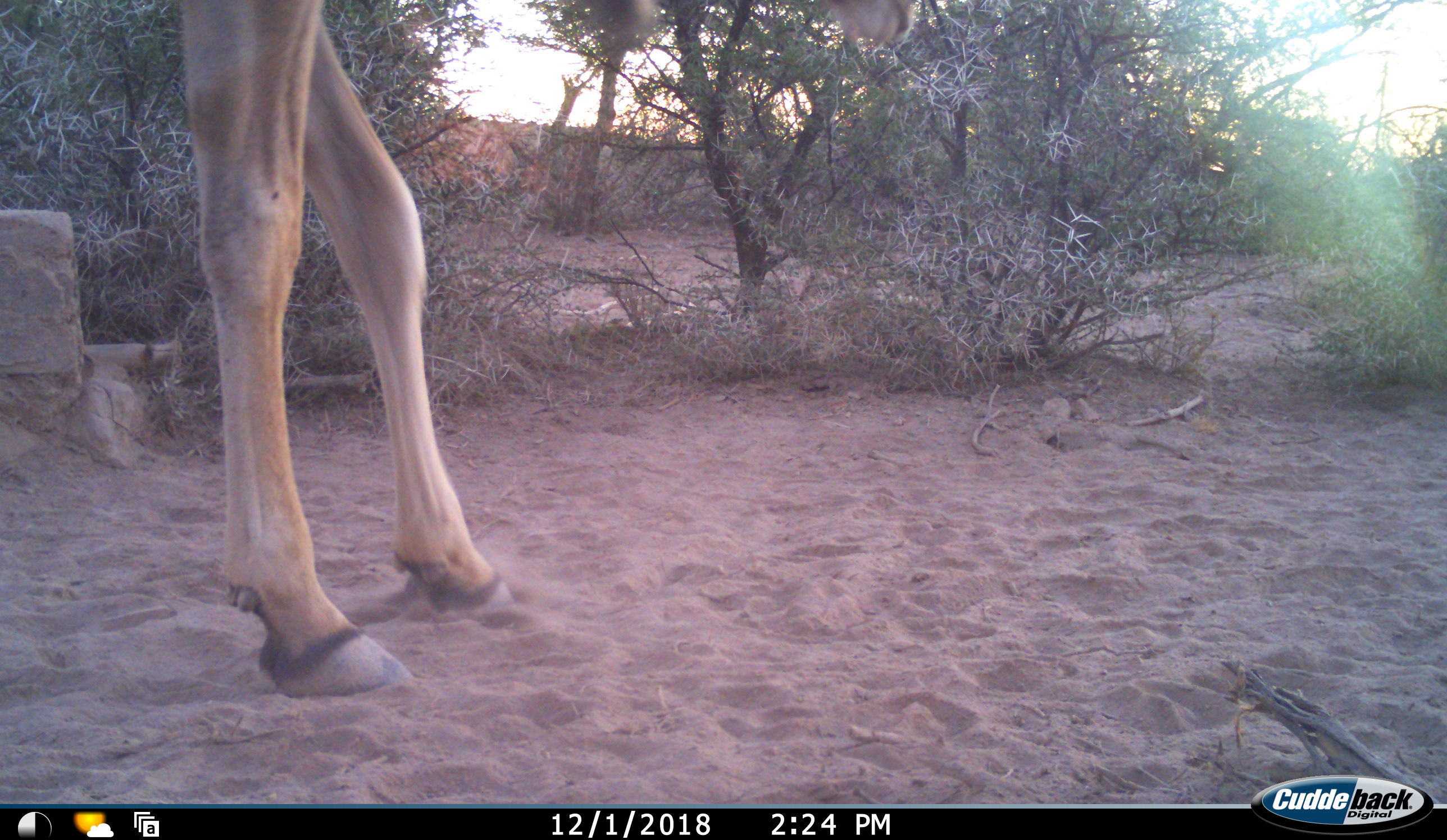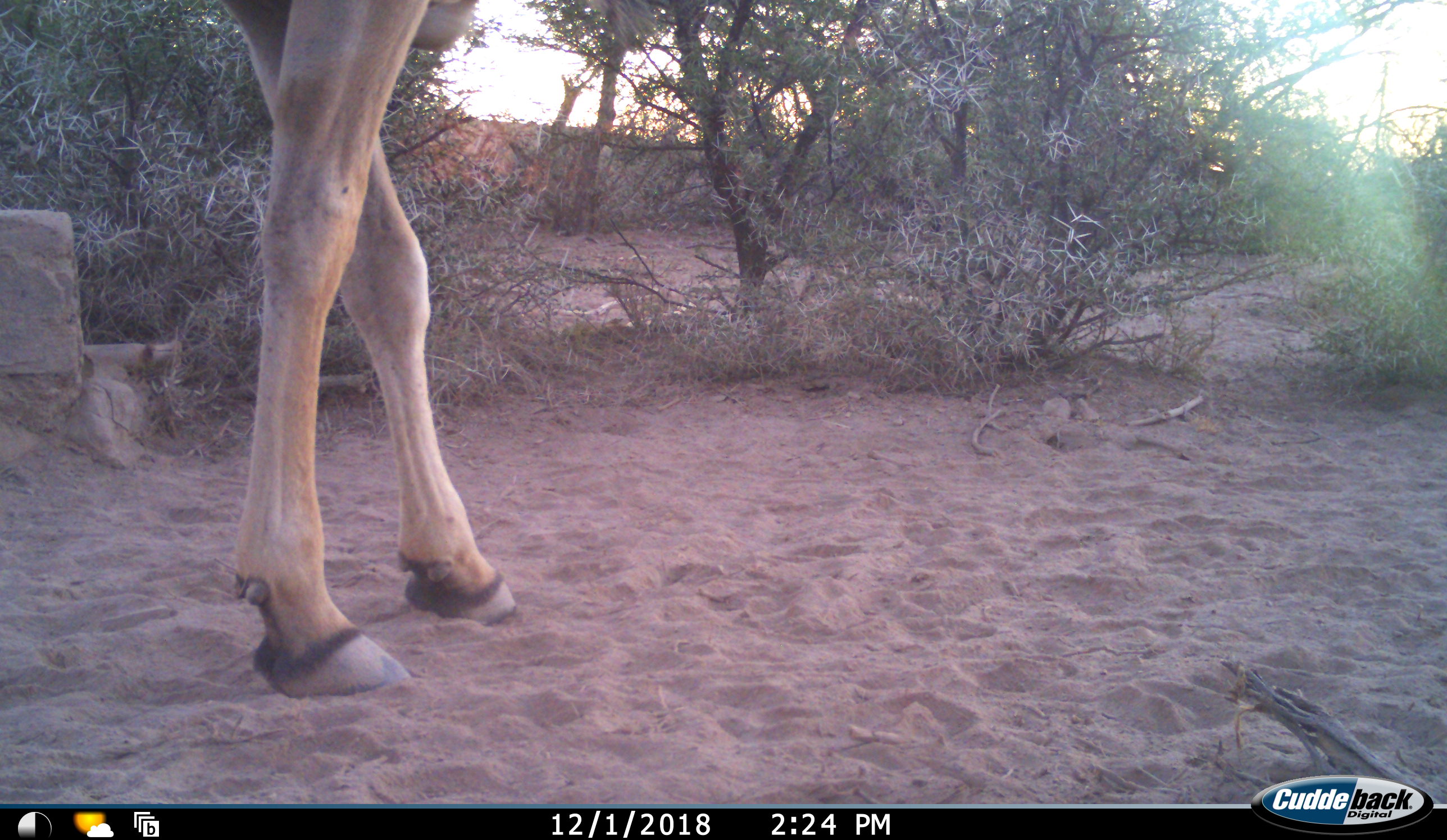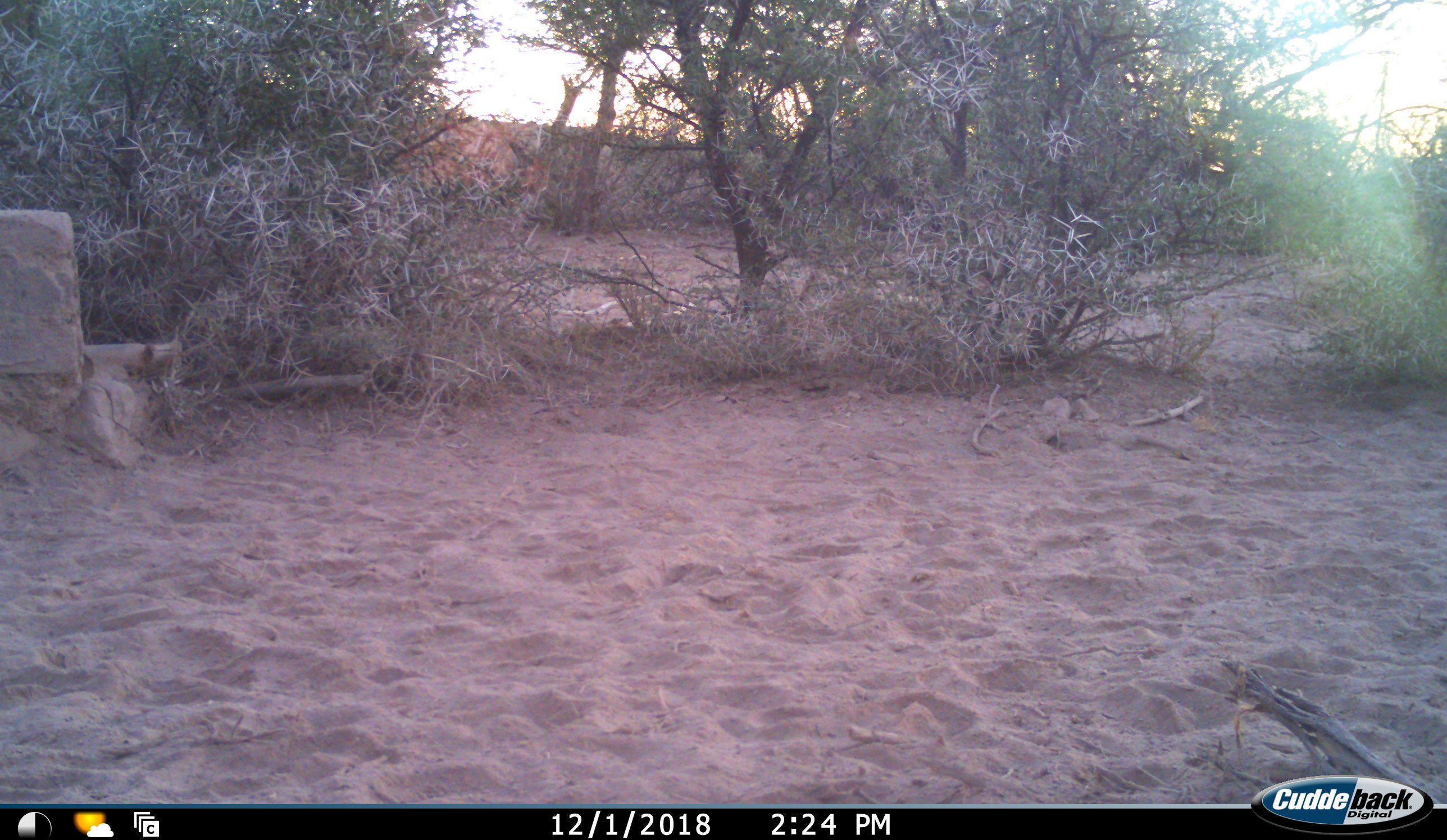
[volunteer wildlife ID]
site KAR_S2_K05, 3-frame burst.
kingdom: Animalia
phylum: Chordata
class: Mammalia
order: Artiodactyla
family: Bovidae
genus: Tragelaphus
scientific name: Tragelaphus oryx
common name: eland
Eland (Tragelaphus oryx), count 1. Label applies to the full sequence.